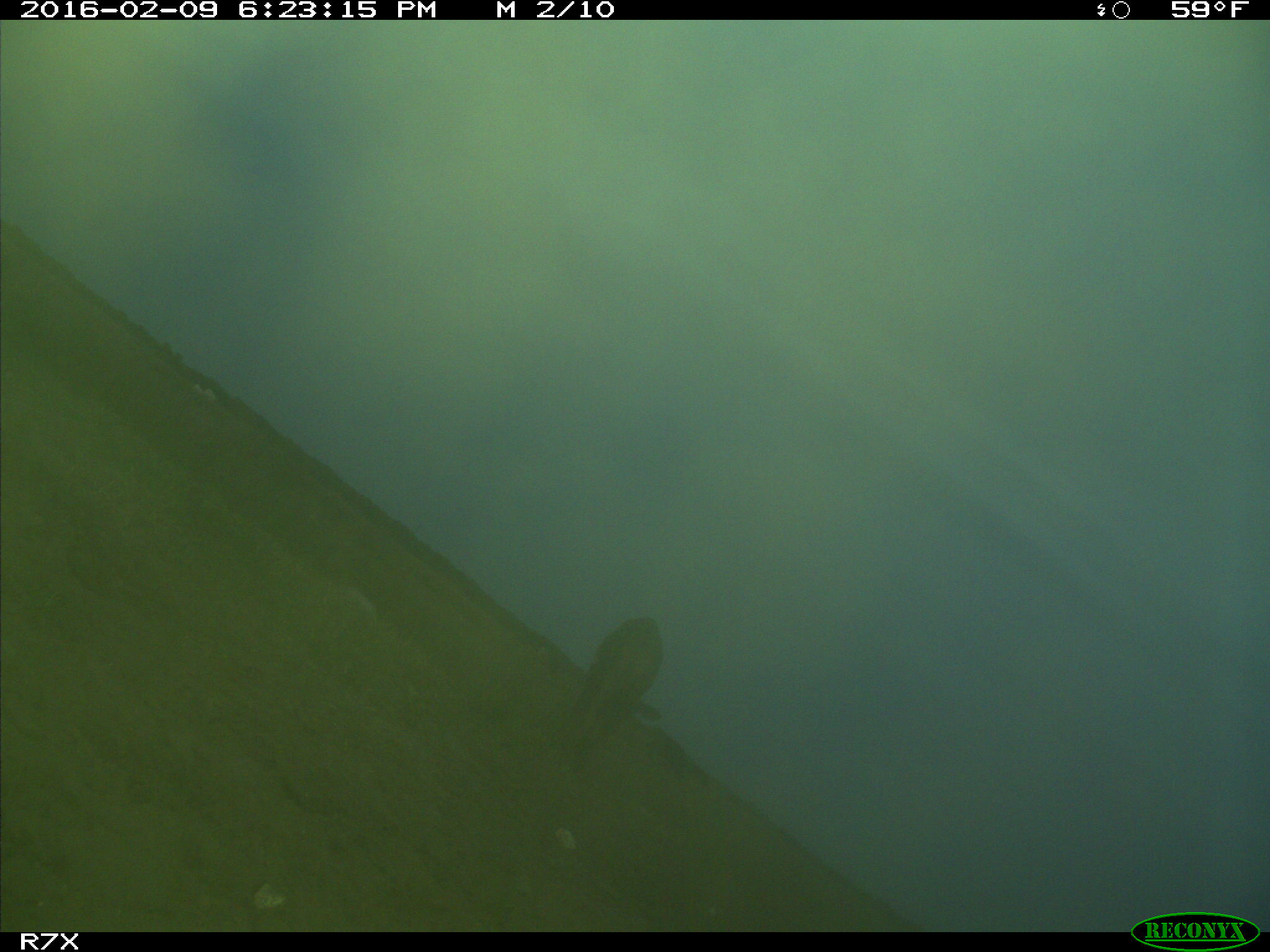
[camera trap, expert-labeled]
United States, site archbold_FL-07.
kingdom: Animalia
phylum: Chordata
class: Mammalia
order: Artiodactyla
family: Bovidae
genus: Bos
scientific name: Bos taurus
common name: domestic cow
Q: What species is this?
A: Bos taurus (domestic cow).